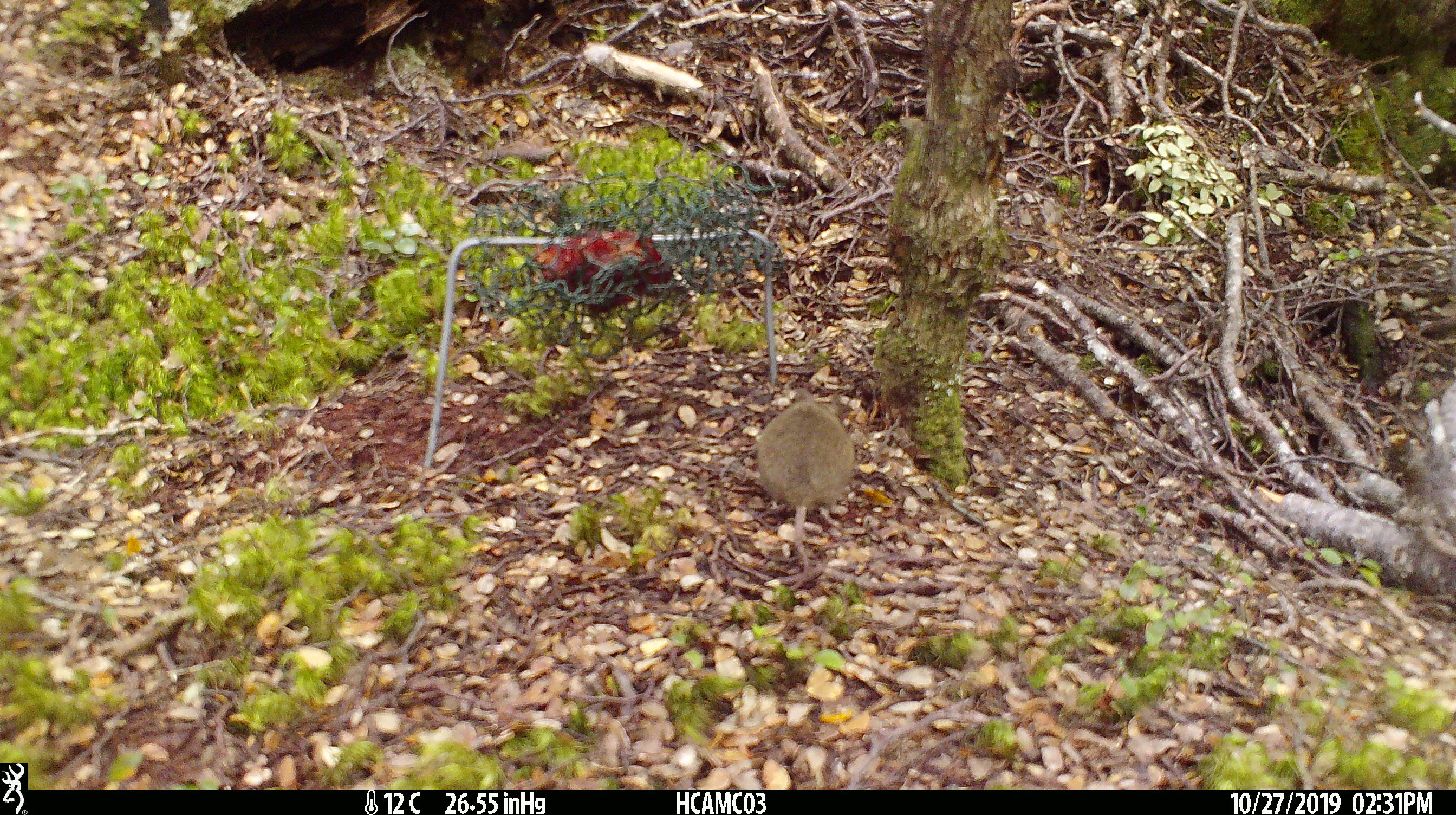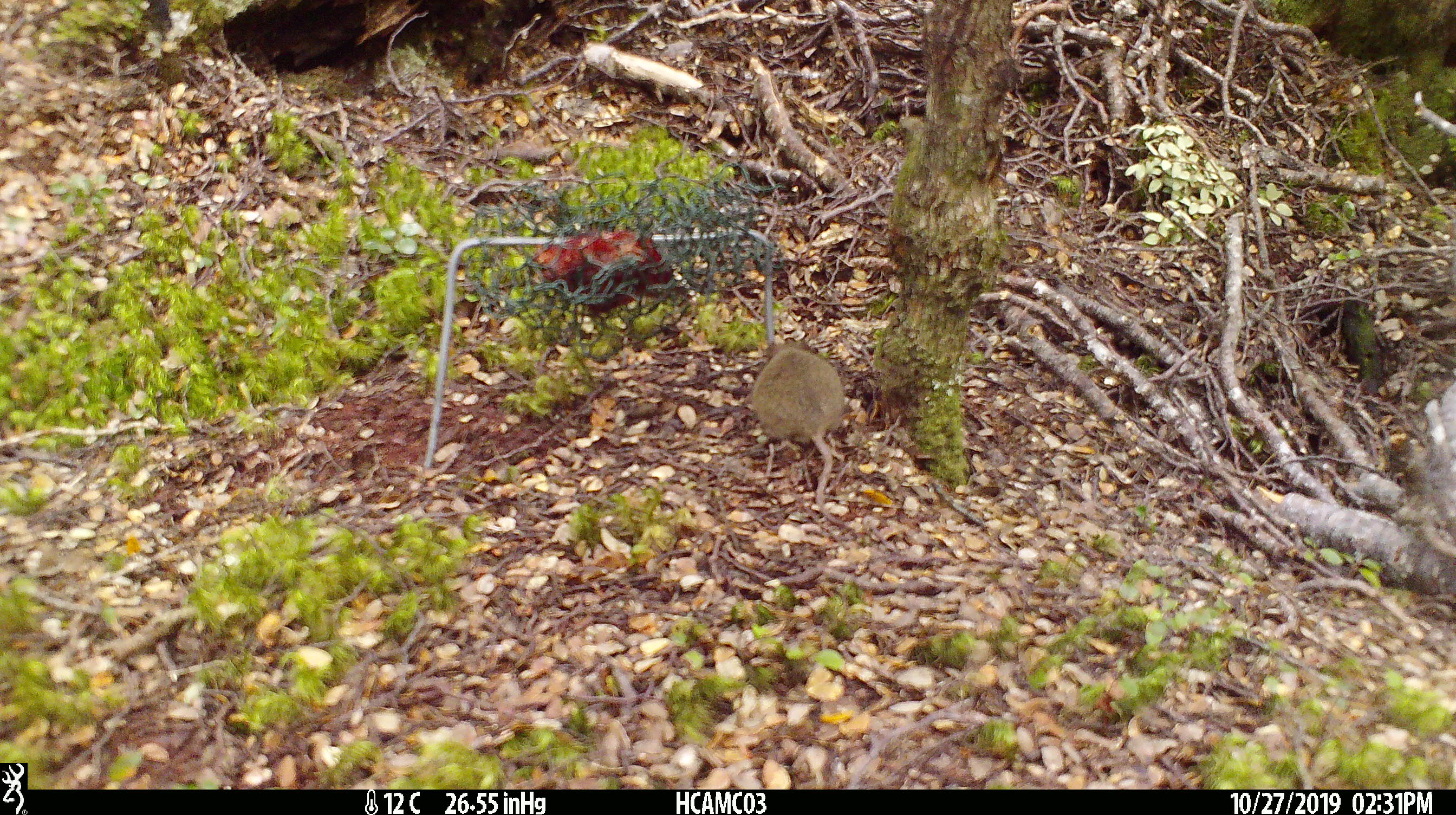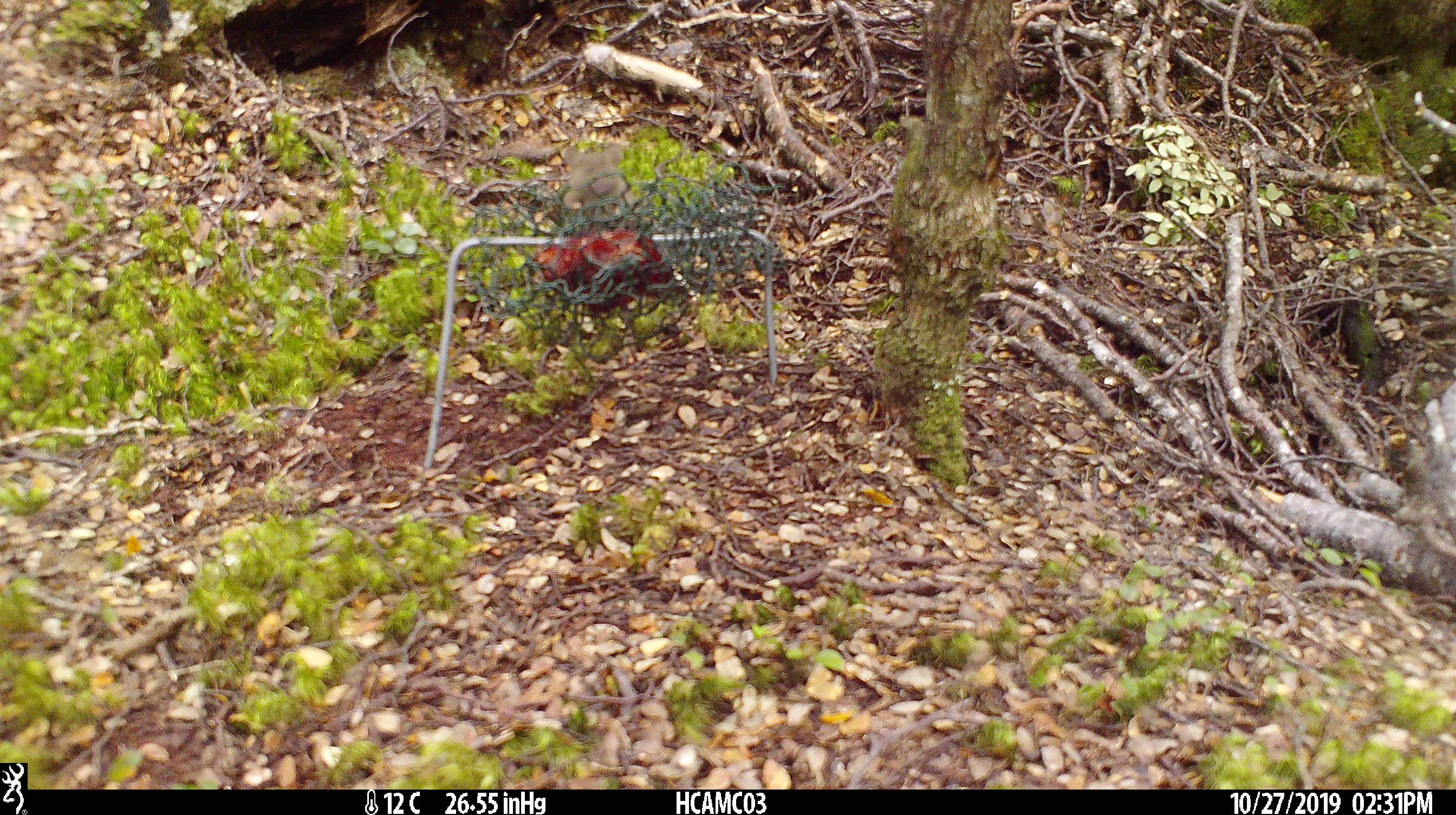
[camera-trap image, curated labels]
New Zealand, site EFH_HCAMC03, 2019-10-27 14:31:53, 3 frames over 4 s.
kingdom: Animalia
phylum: Chordata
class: Mammalia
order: Rodentia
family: Muridae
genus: Mus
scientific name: Mus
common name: mouse